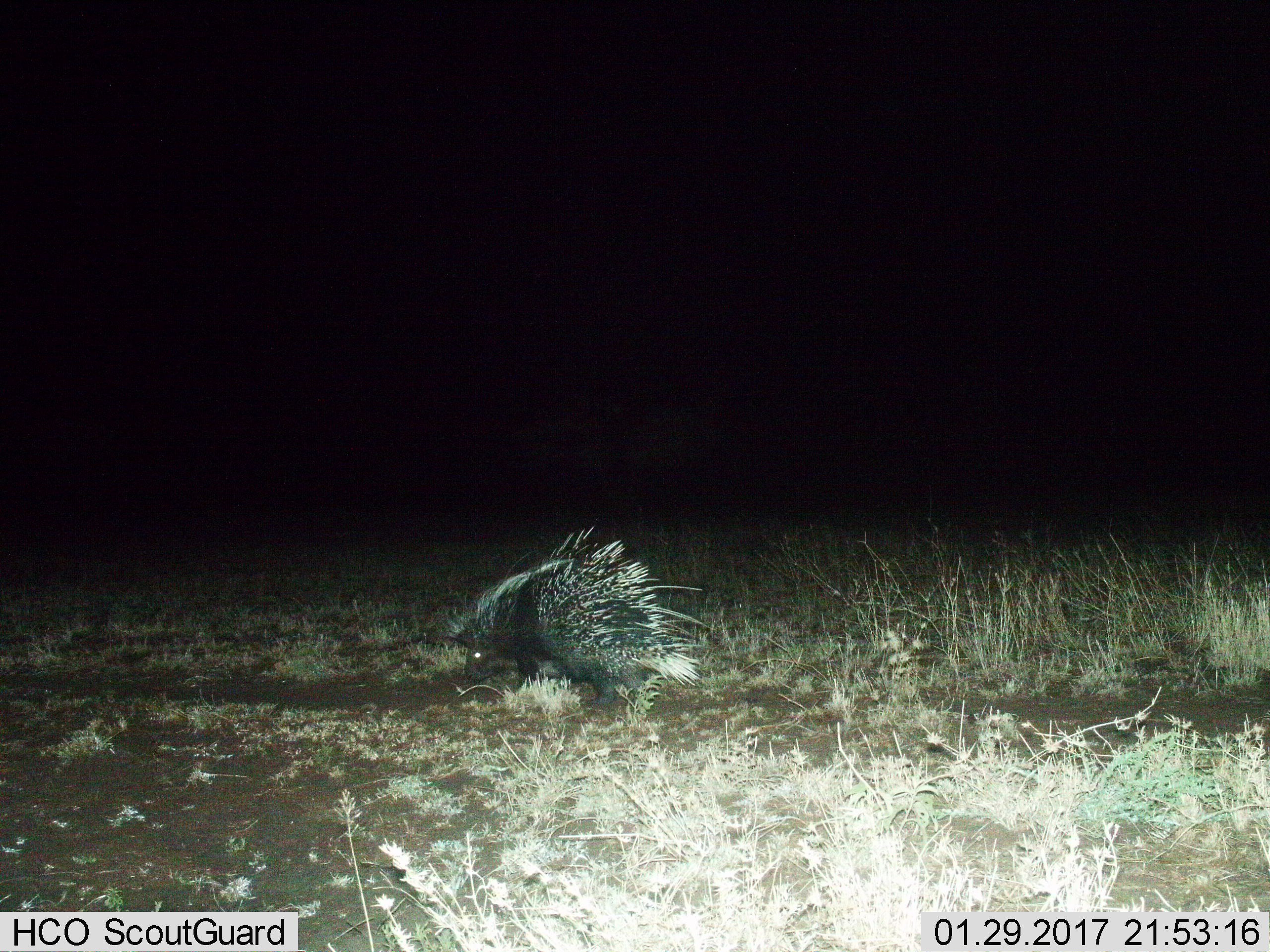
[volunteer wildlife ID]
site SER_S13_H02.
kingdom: Animalia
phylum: Chordata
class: Mammalia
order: Rodentia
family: Hystricidae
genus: Hystrix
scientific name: Hystrix cristata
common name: crested porcupine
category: porcupine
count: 1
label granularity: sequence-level